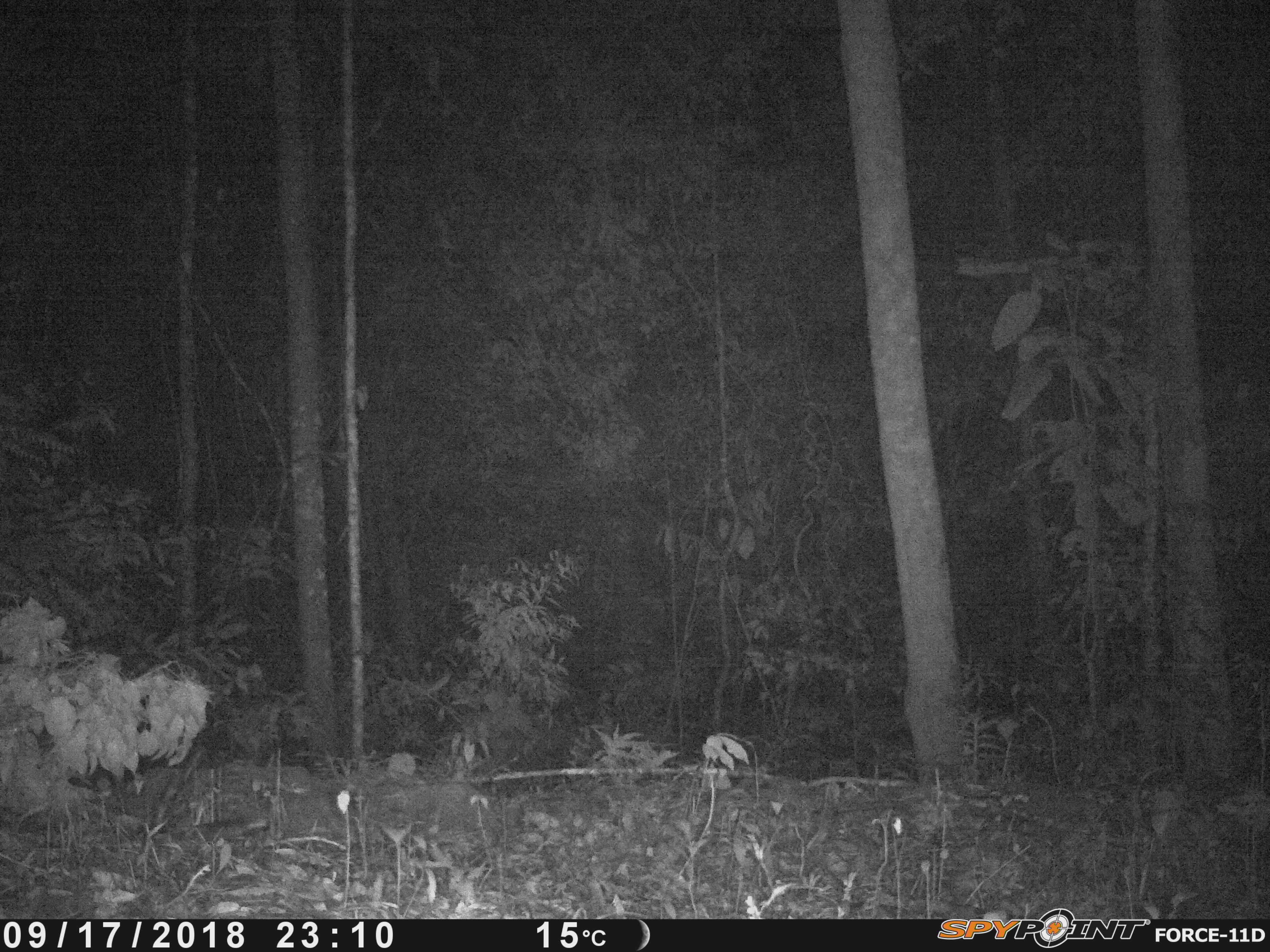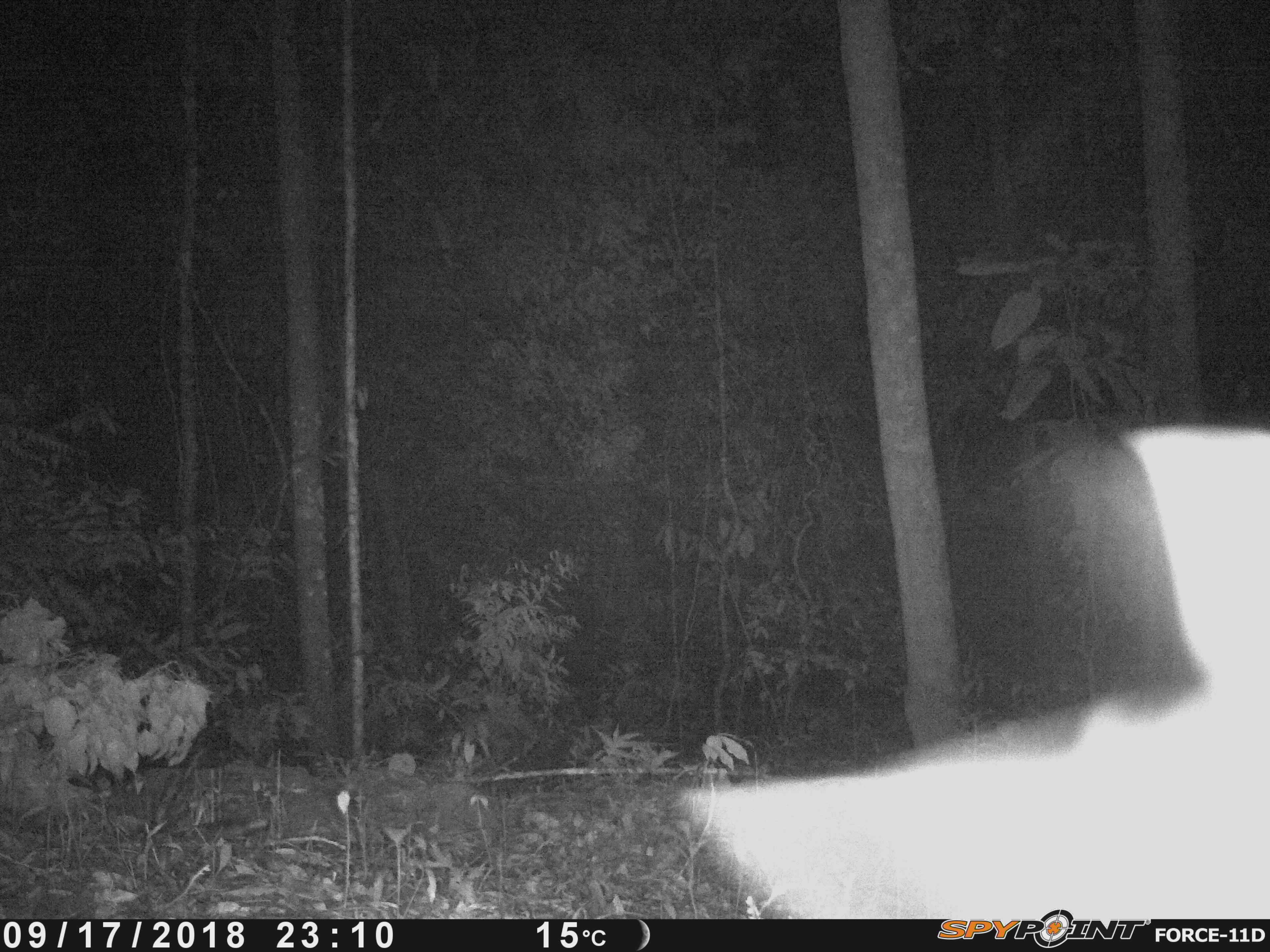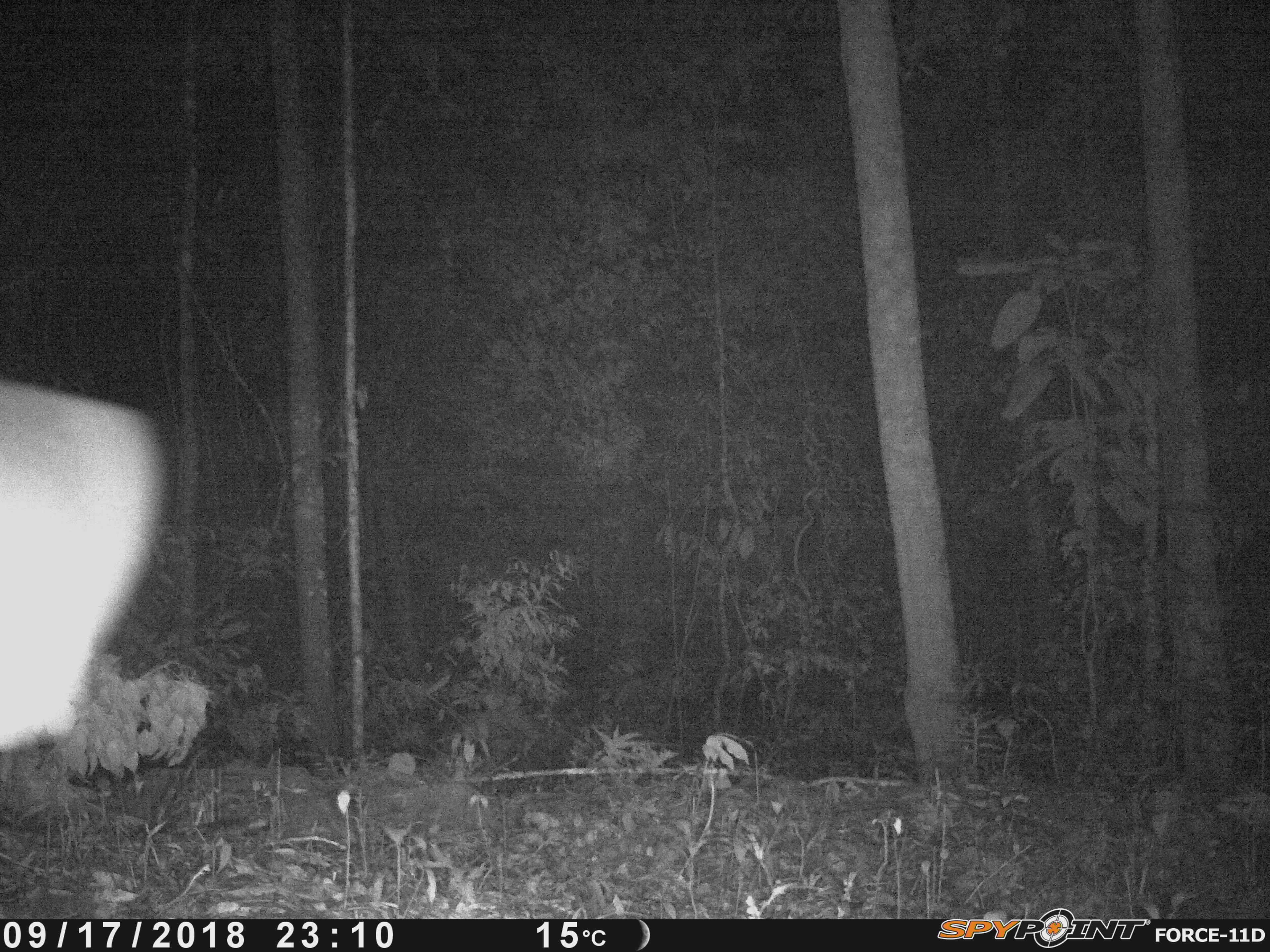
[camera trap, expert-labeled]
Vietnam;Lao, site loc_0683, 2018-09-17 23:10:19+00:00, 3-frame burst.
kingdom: Animalia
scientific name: Animalia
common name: animal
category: unidentified animal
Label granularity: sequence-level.